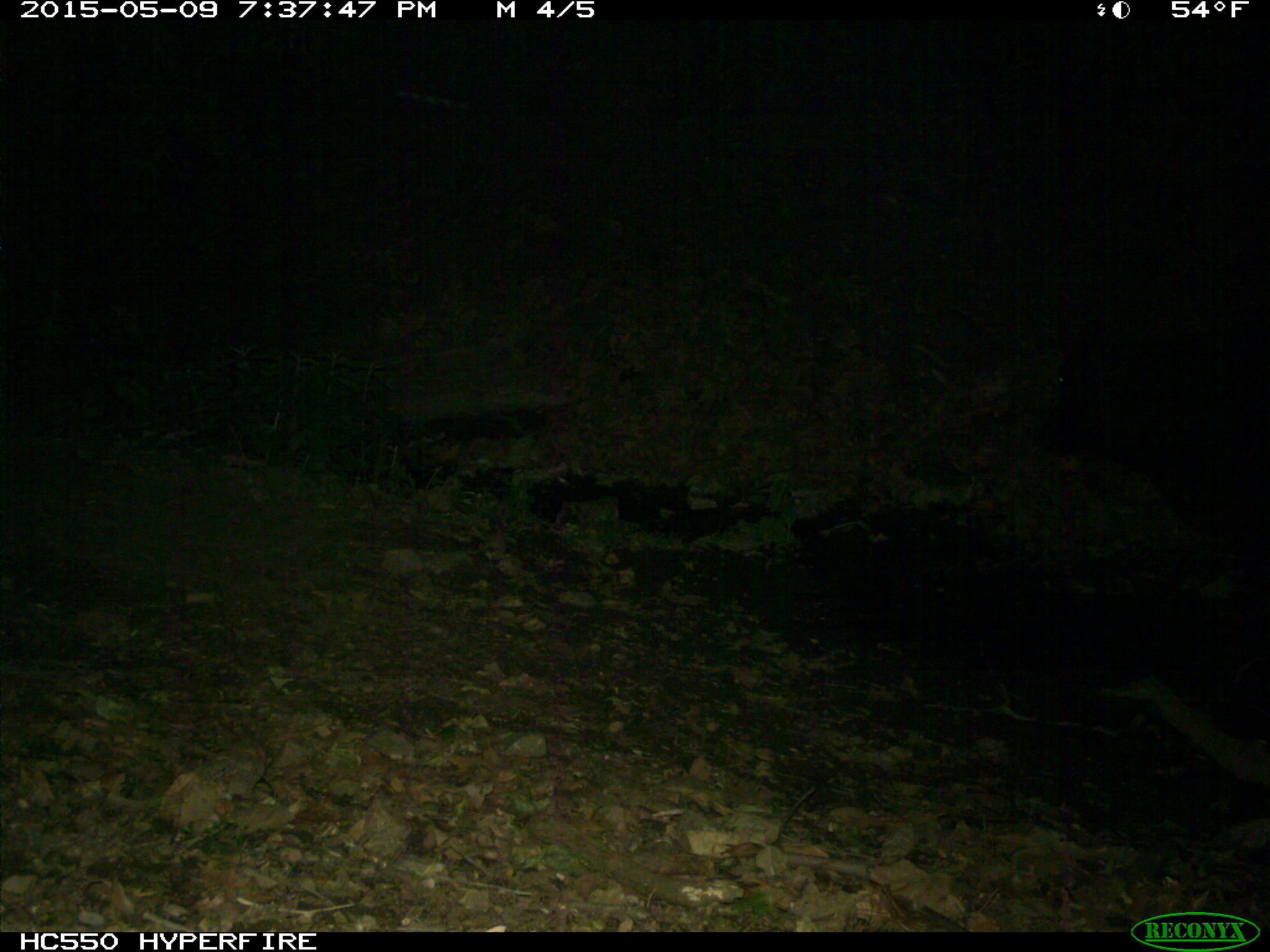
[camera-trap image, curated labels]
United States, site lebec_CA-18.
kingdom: Animalia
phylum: Chordata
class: Mammalia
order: Artiodactyla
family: Bovidae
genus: Bos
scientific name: Bos taurus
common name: domestic cow